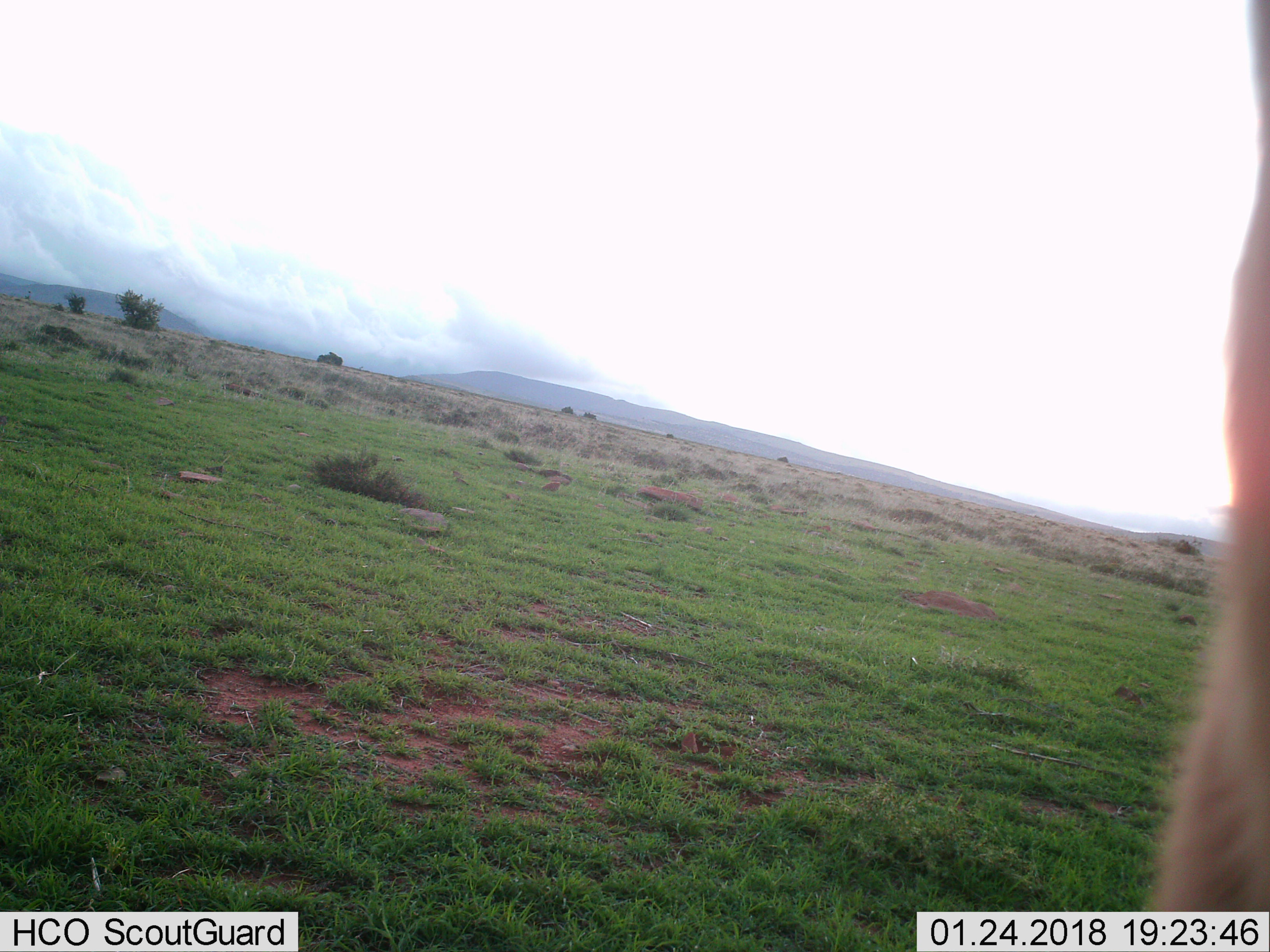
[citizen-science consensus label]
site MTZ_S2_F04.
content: unidentified animal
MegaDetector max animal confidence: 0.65